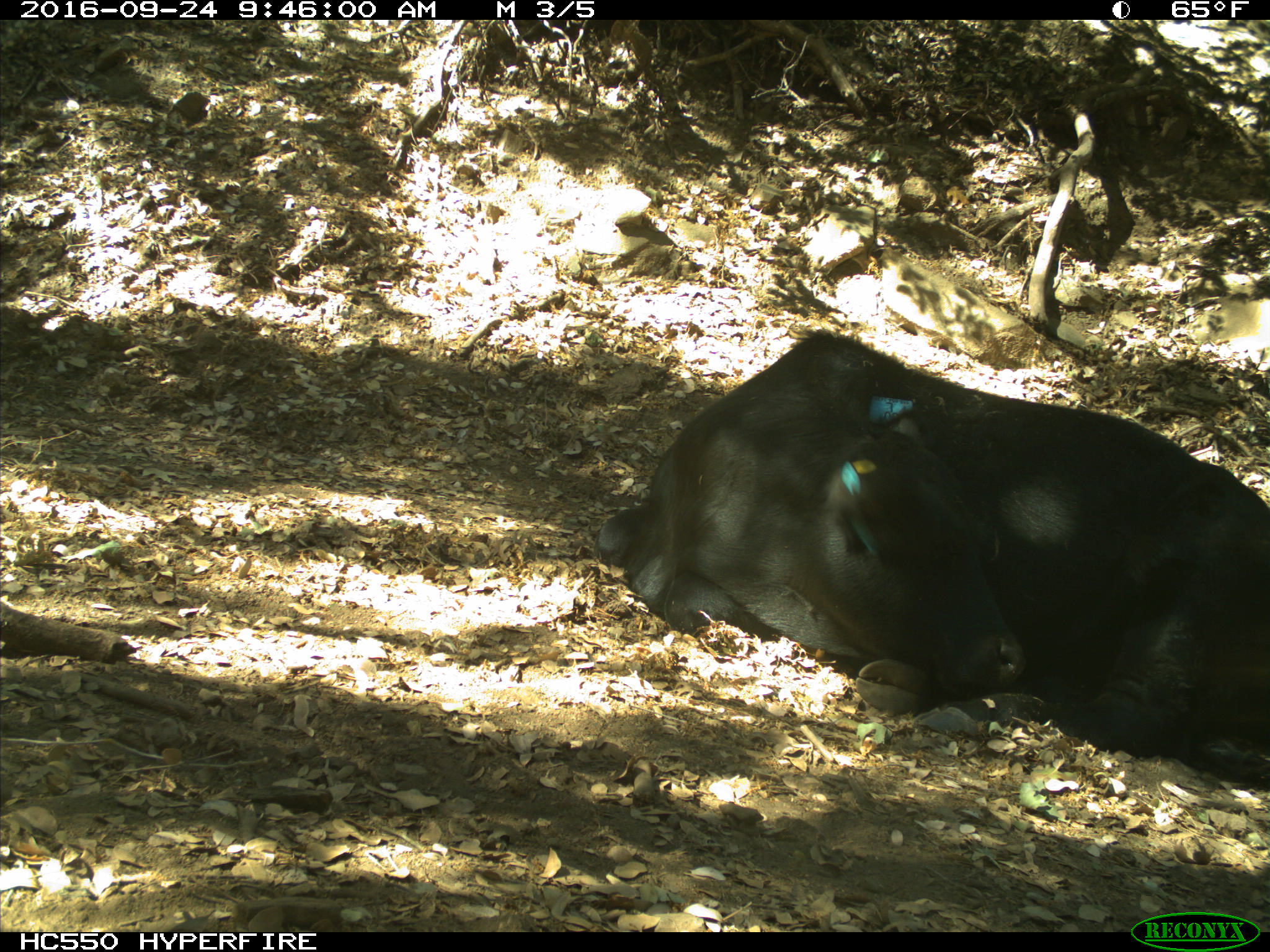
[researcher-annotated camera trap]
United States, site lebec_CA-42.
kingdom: Animalia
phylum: Chordata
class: Mammalia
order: Artiodactyla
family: Bovidae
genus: Bos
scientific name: Bos taurus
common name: domestic cow